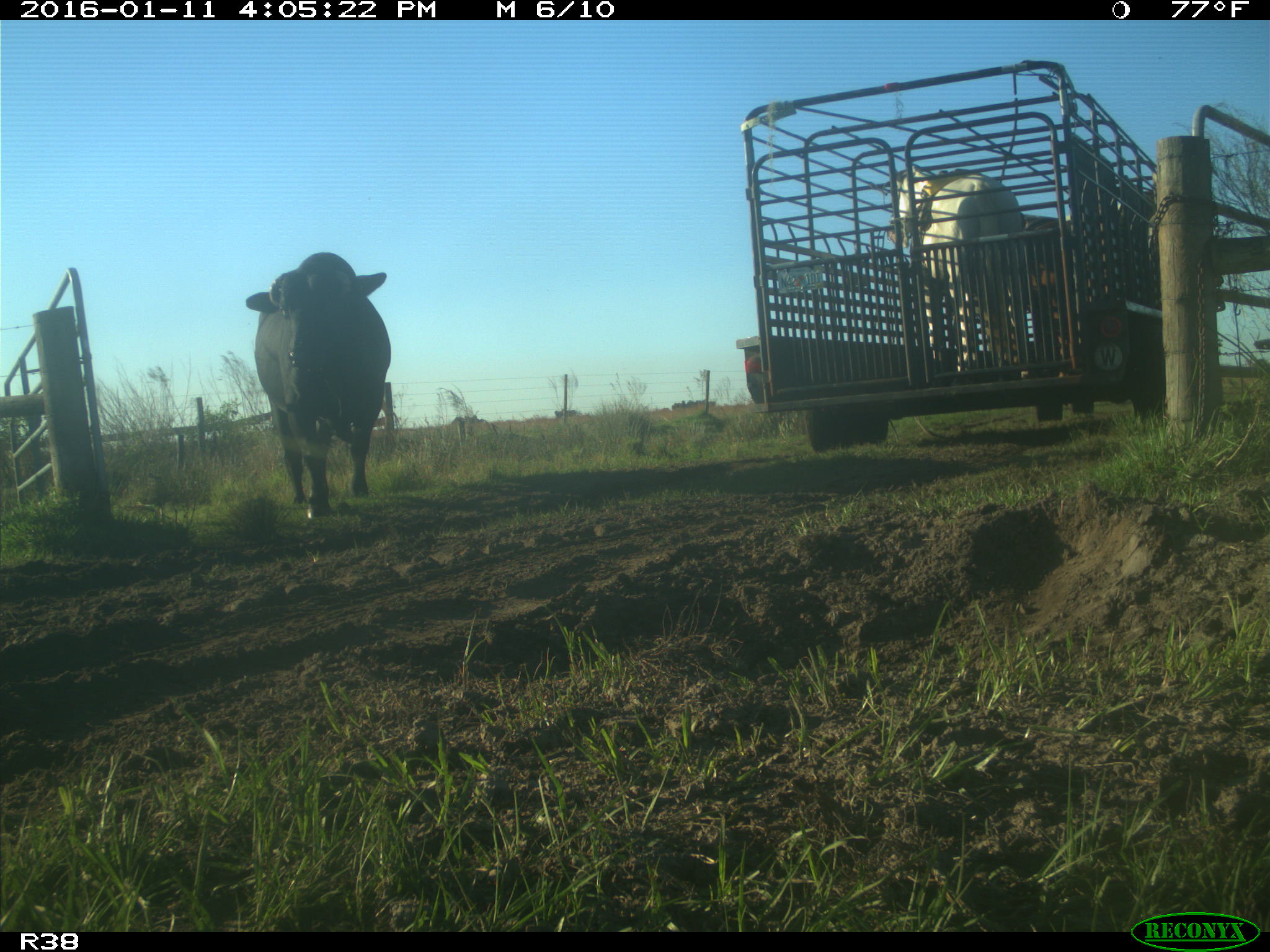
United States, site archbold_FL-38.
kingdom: Animalia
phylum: Chordata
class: Mammalia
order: Artiodactyla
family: Bovidae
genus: Bos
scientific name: Bos taurus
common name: domestic cow